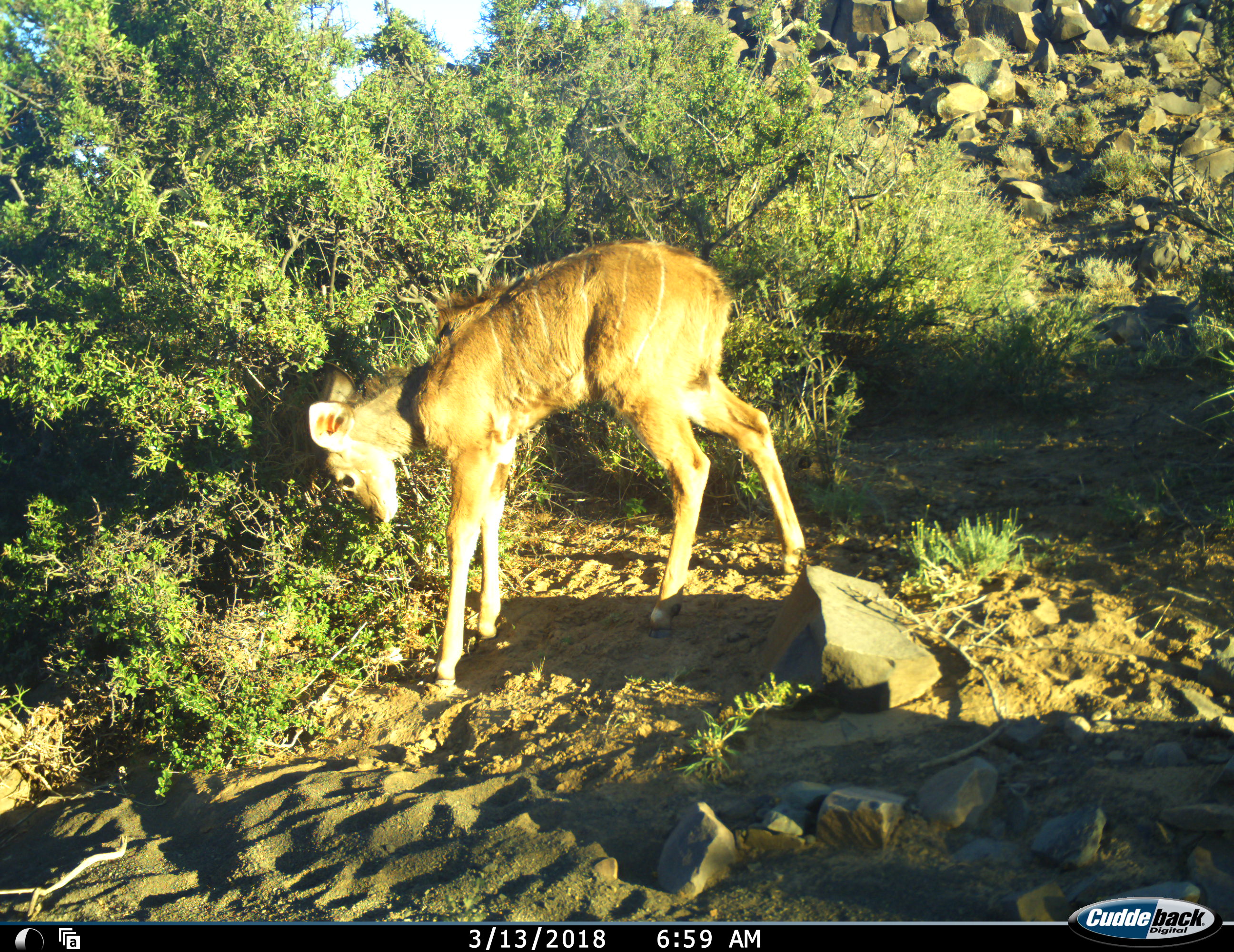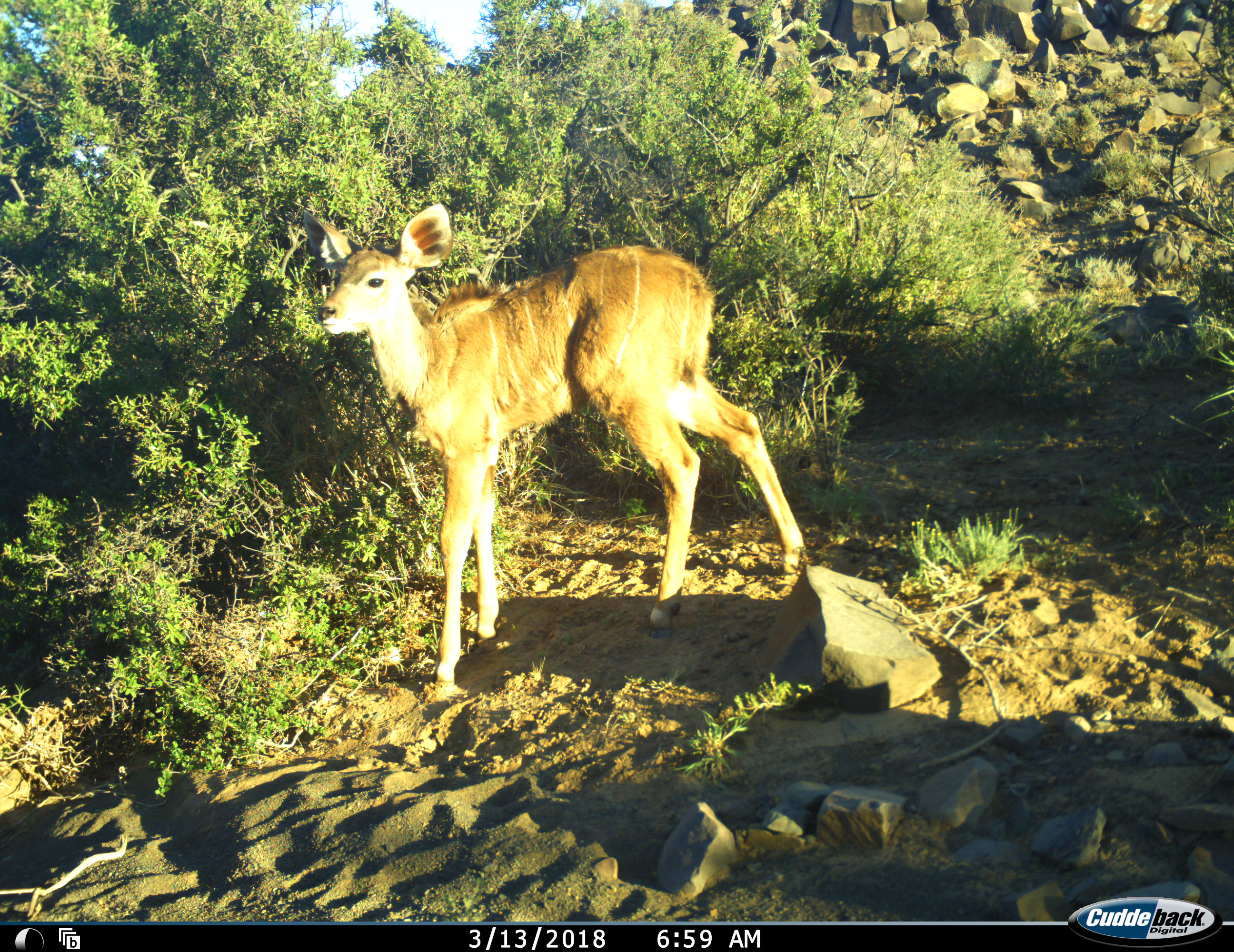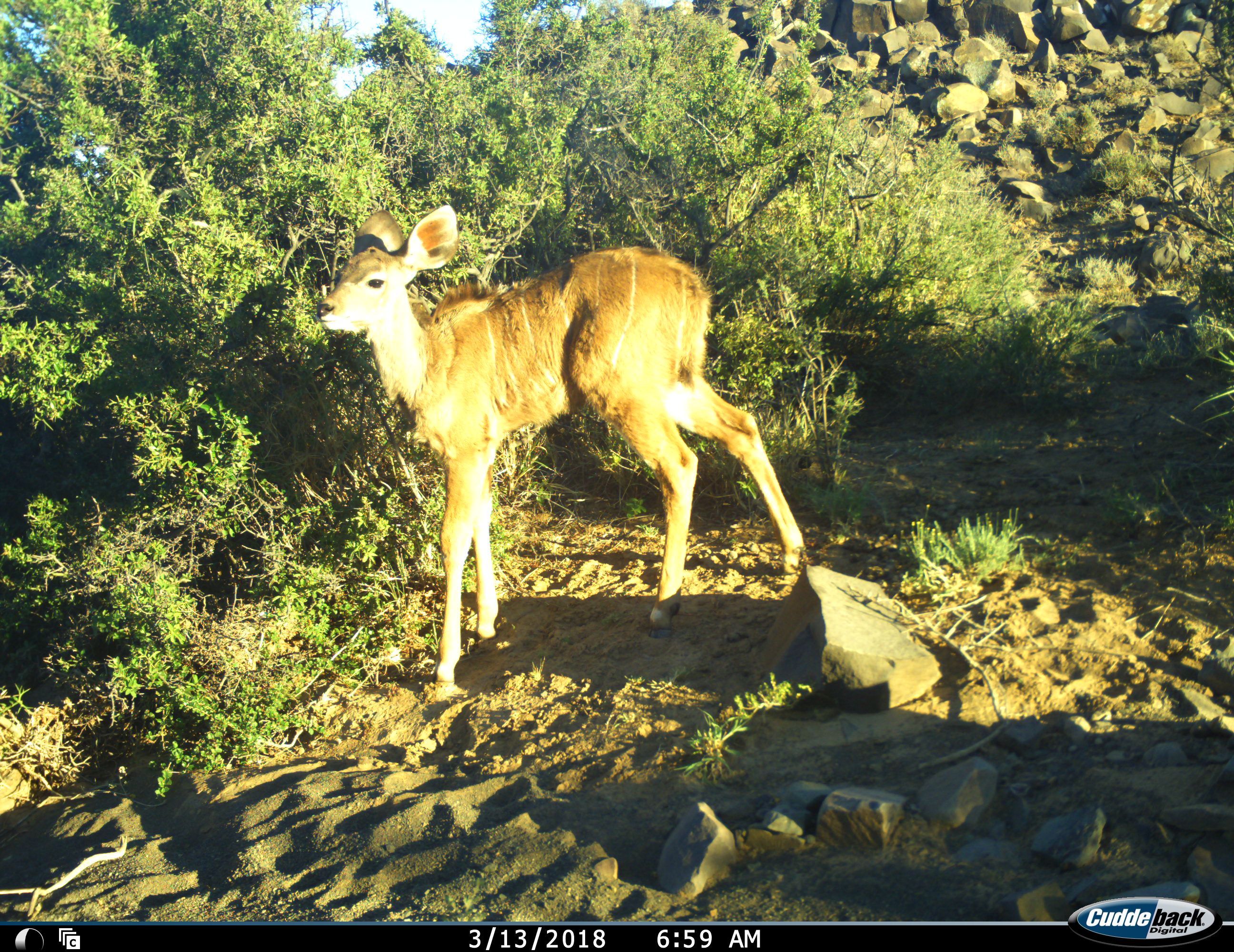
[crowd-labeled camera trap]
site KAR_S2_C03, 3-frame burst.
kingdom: Animalia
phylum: Chordata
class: Mammalia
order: Artiodactyla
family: Bovidae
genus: Tragelaphus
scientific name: Tragelaphus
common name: kudu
Kudu (Tragelaphus), count 1. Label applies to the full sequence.